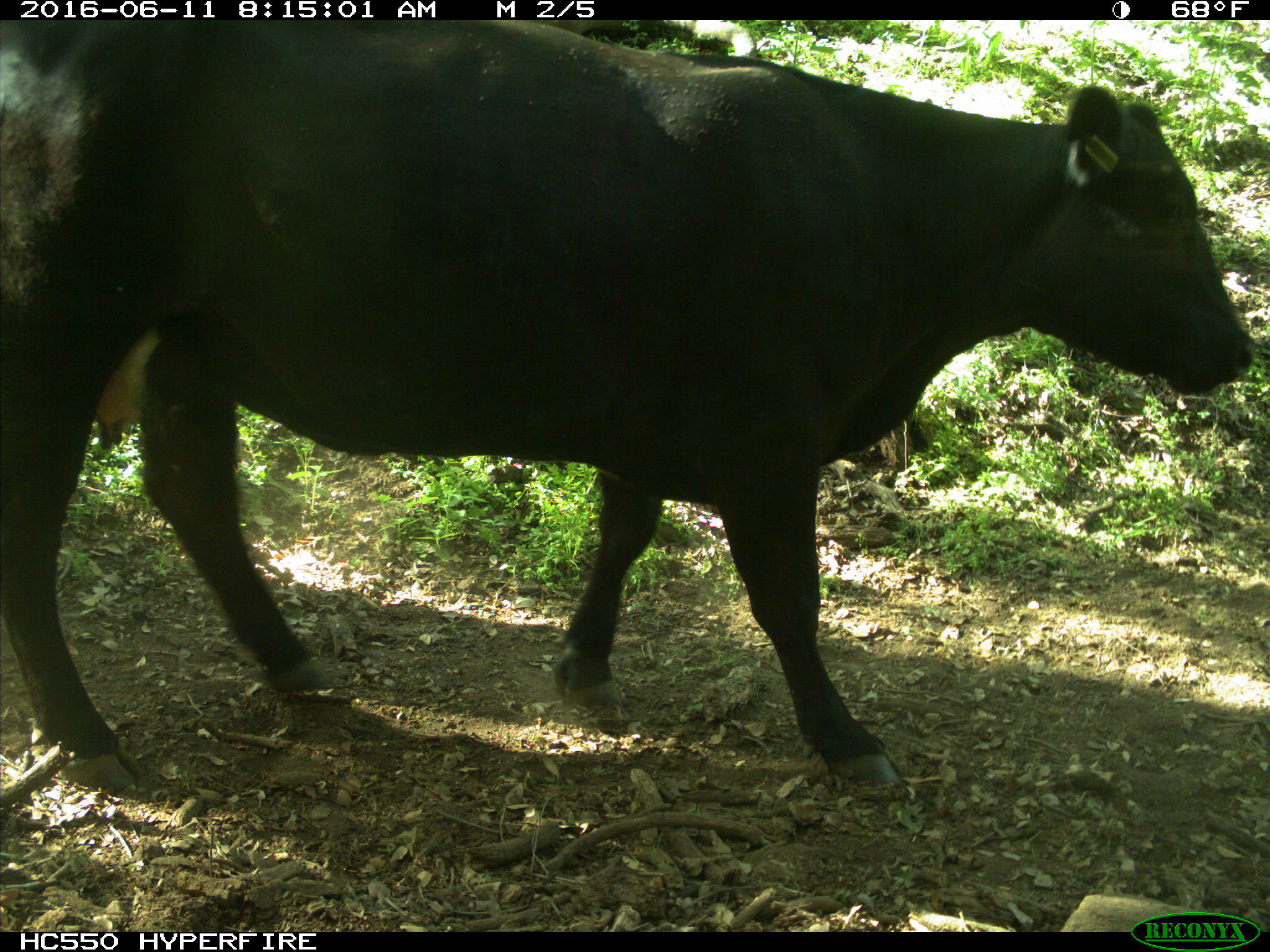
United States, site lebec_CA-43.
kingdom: Animalia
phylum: Chordata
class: Mammalia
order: Artiodactyla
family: Bovidae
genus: Bos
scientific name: Bos taurus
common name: domestic cow